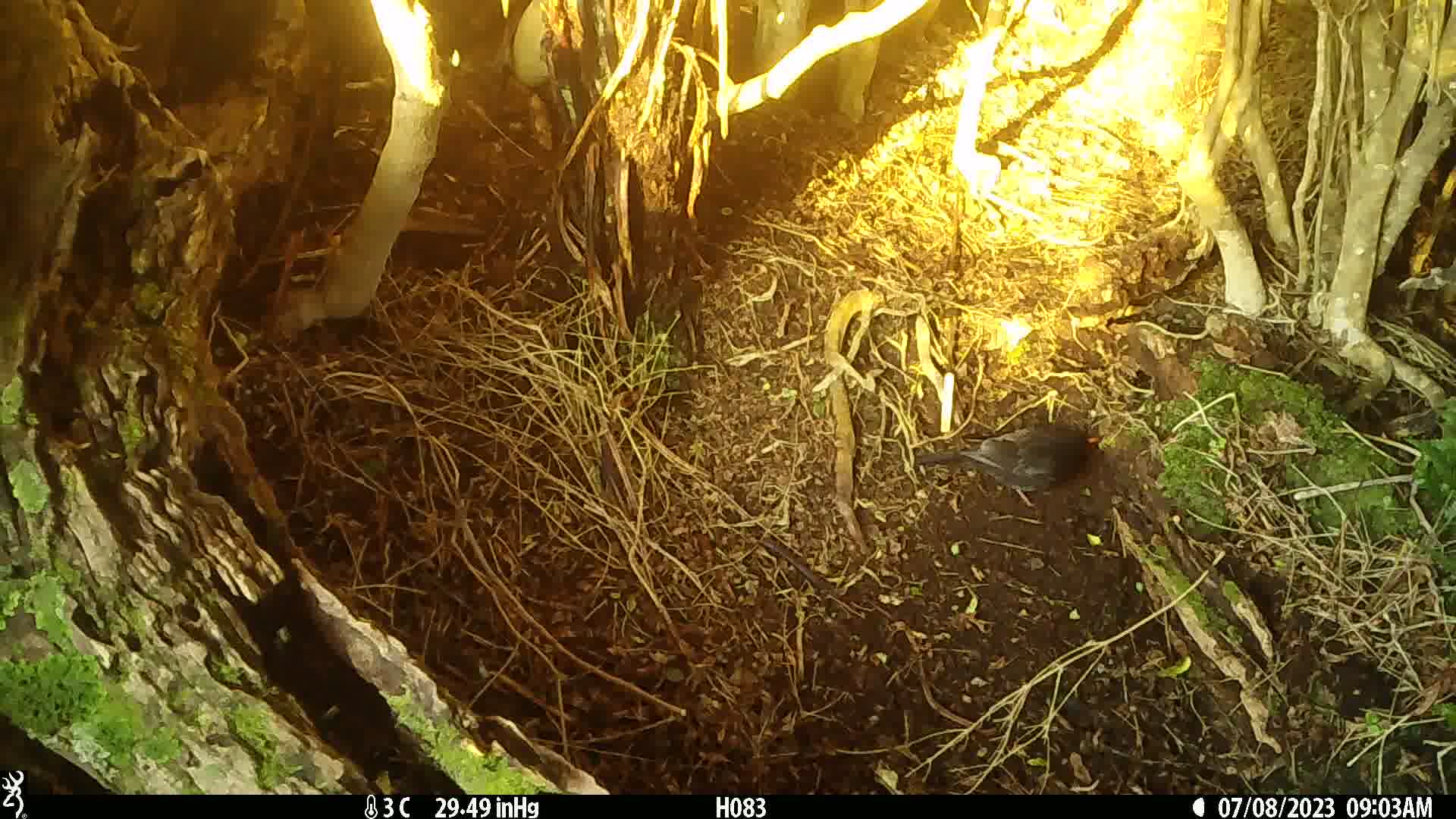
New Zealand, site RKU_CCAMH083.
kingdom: Animalia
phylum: Chordata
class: Aves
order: Passeriformes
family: Turdidae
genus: Turdus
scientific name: Turdus merula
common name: eurasian blackbird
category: blackbird